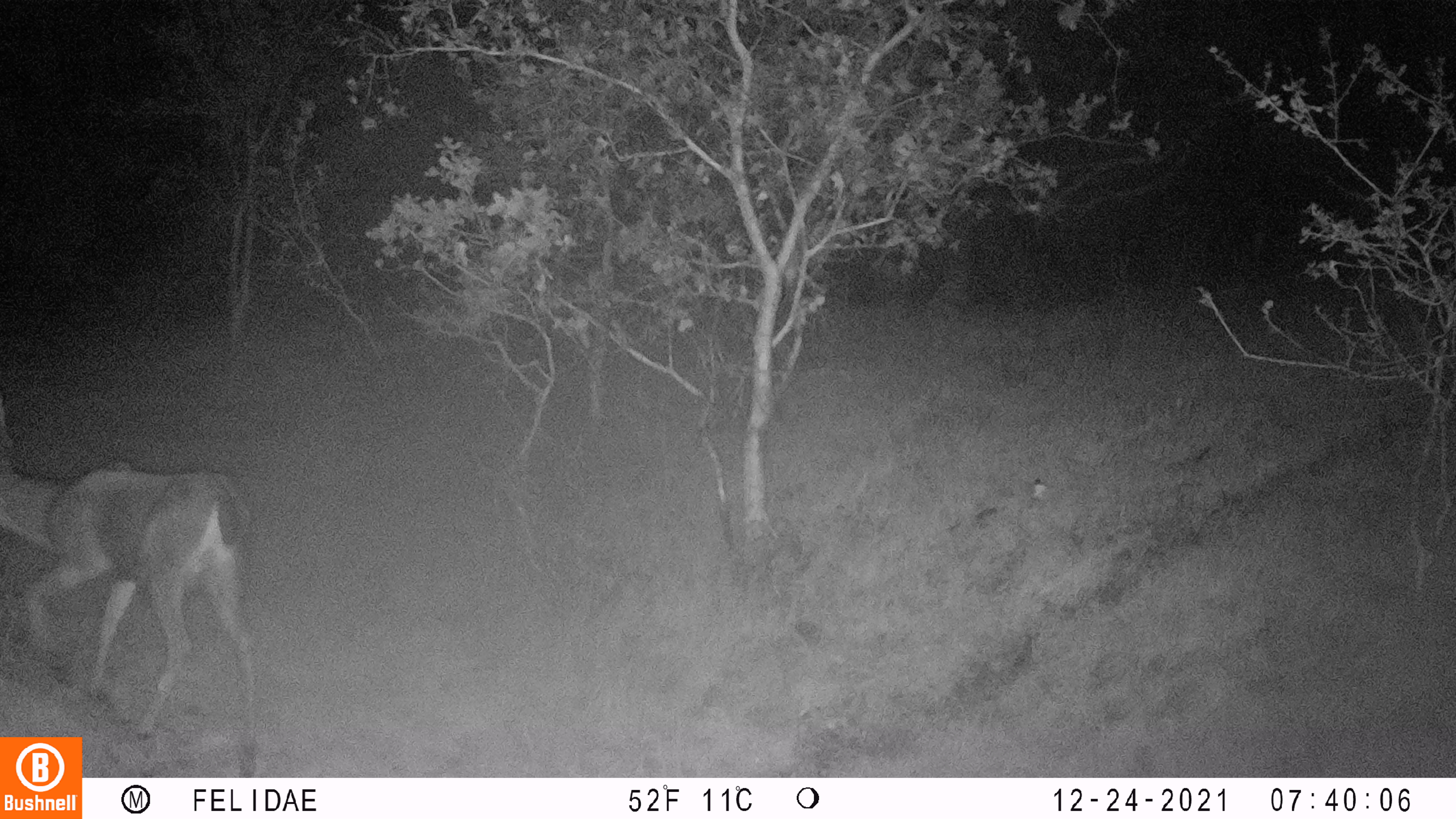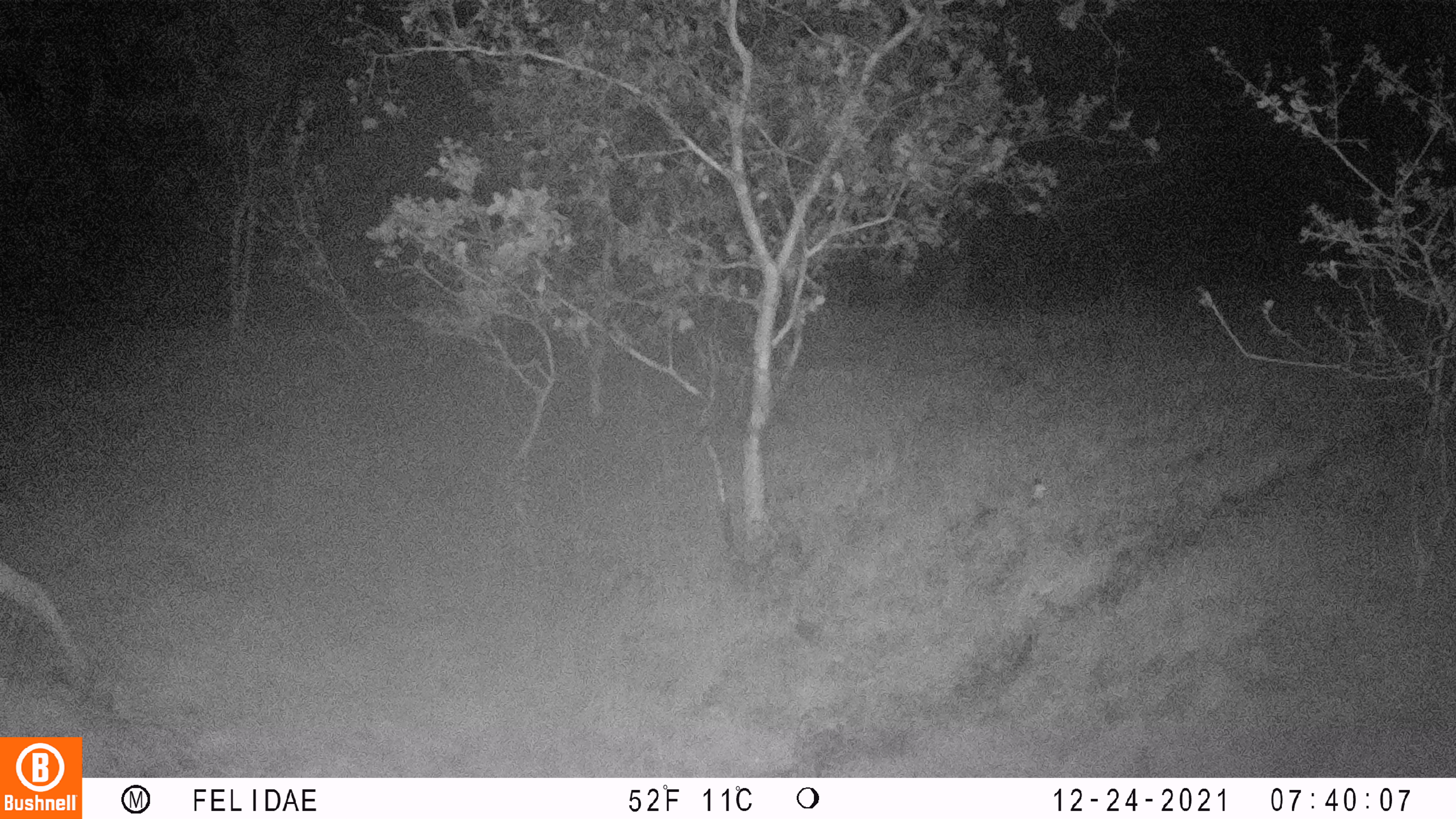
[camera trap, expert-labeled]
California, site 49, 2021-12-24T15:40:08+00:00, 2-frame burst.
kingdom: Animalia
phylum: Chordata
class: Mammalia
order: Artiodactyla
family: Cervidae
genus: Odocoileus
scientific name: Odocoileus hemionus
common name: mule deer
Mule deer (Odocoileus hemionus).